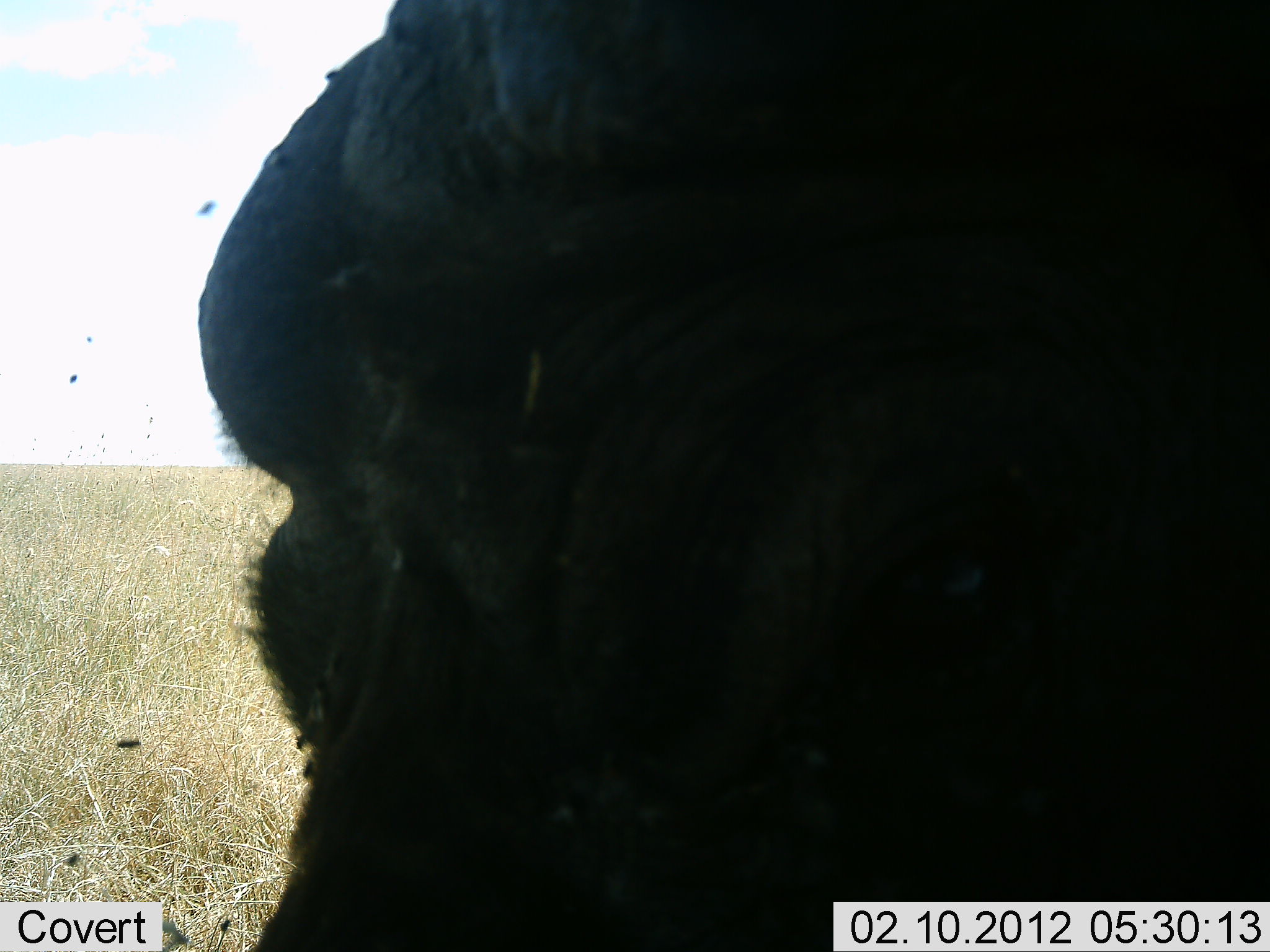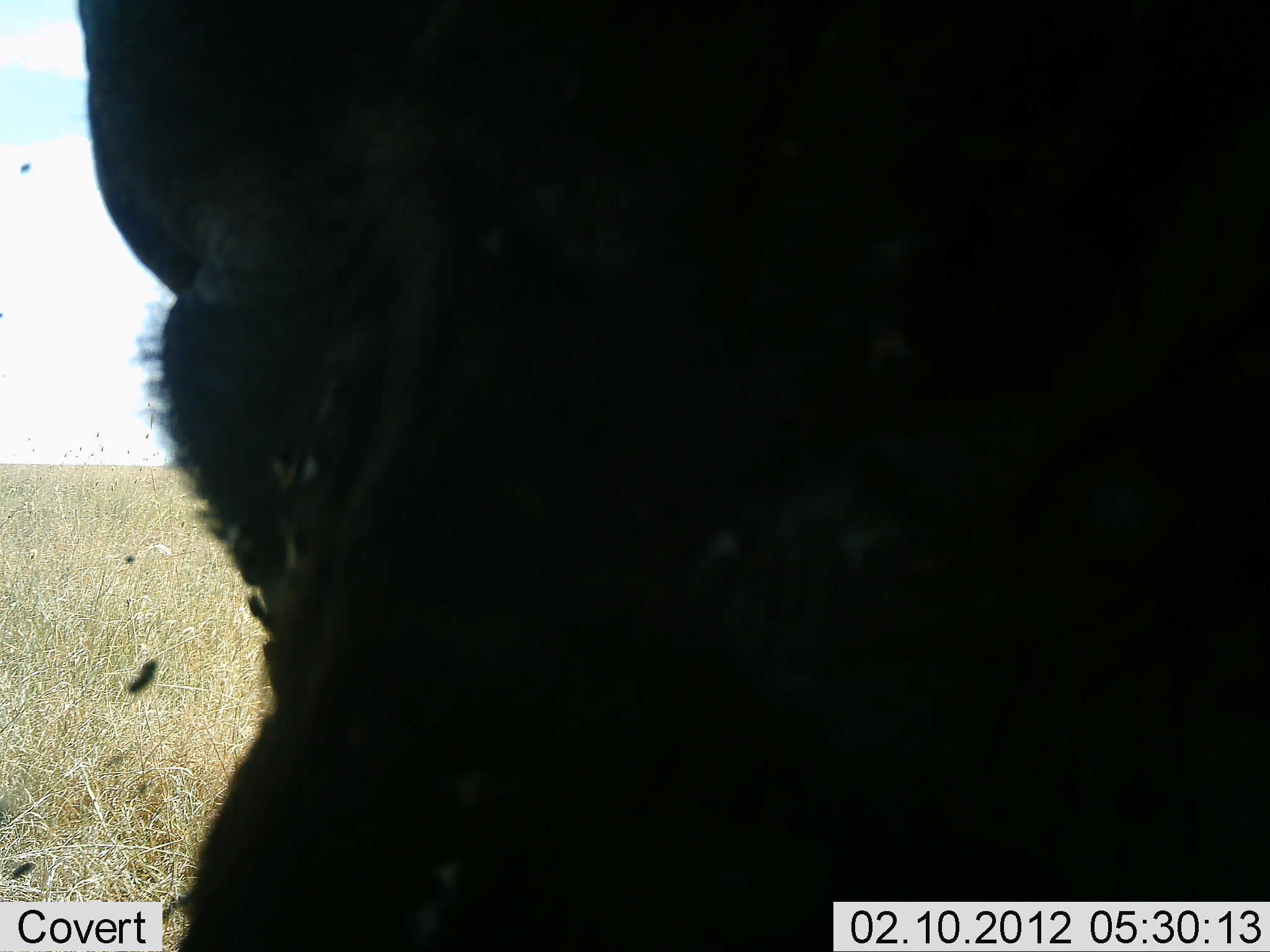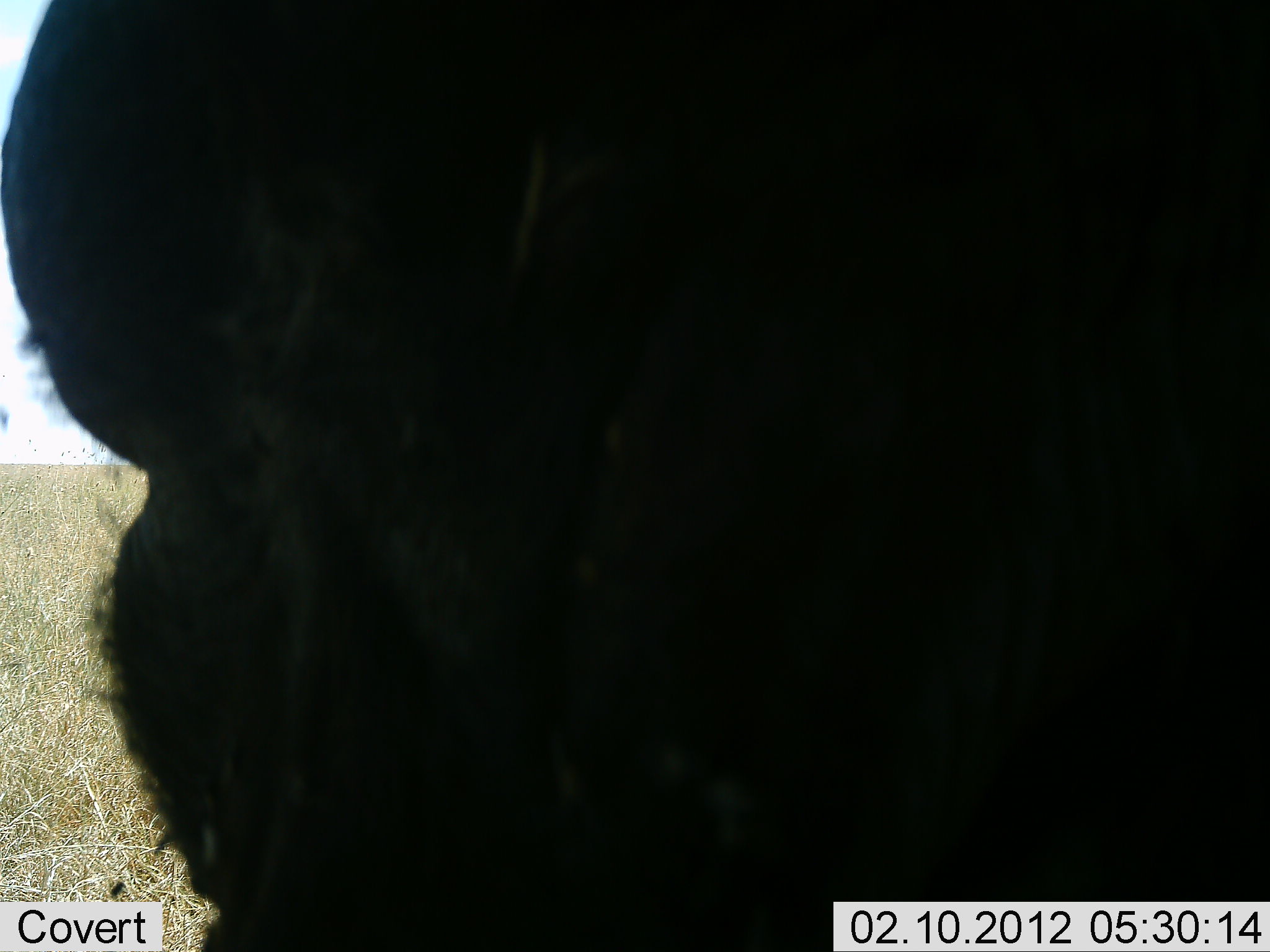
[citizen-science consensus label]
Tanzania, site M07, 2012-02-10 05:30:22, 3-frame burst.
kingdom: Animalia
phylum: Chordata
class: Mammalia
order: Artiodactyla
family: Bovidae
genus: Syncerus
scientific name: Syncerus caffer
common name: cape buffalo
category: buffalo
Buffalo (cape buffalo) (Syncerus caffer), count 1. Behavior (volunteer vote fractions): standing 69%, resting 0%, moving 25%, interacting 6%. Young present (vote fraction): 0%. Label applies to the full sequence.